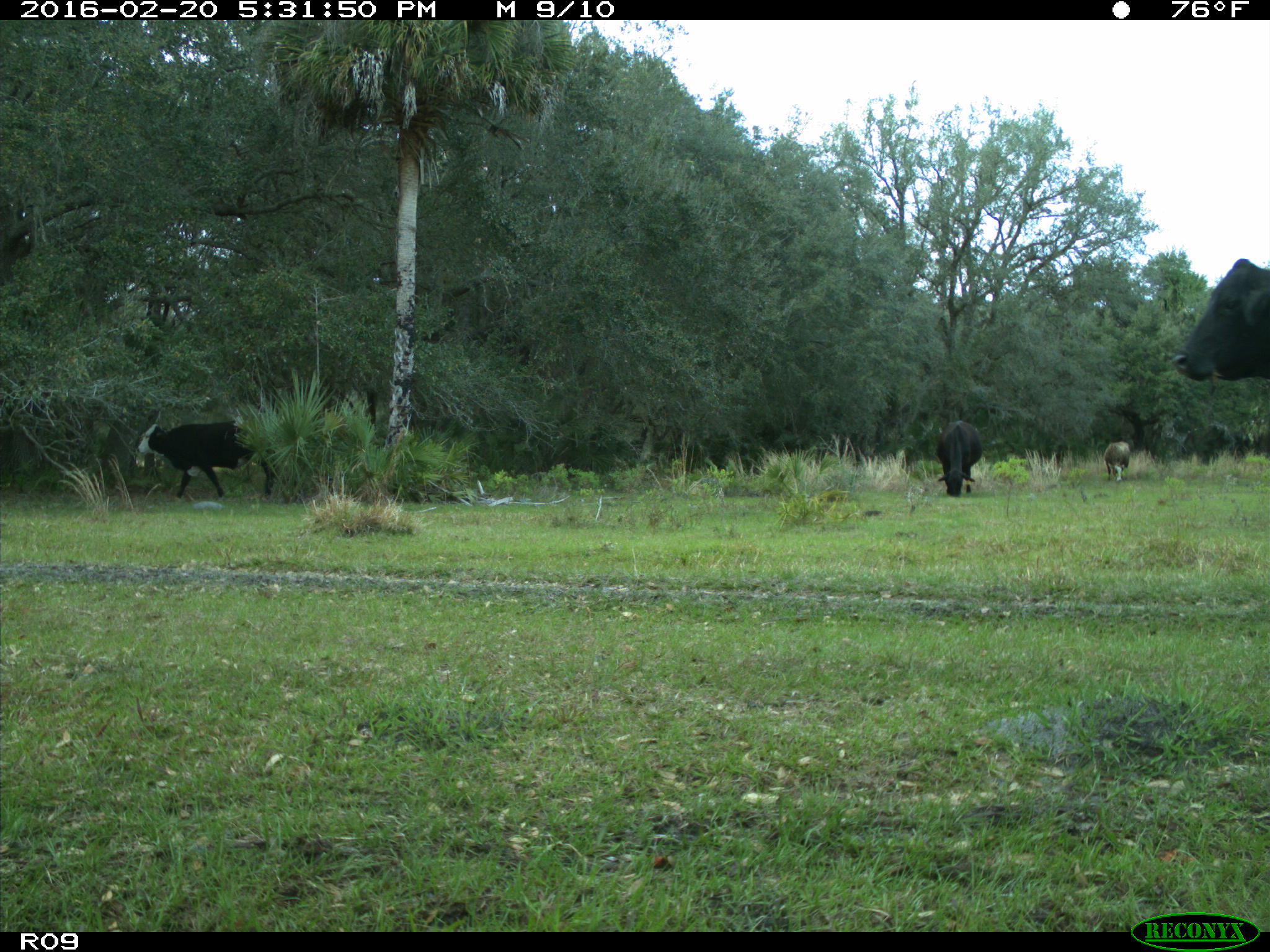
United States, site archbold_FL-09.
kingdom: Animalia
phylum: Chordata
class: Mammalia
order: Artiodactyla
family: Bovidae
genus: Bos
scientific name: Bos taurus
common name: domestic cow